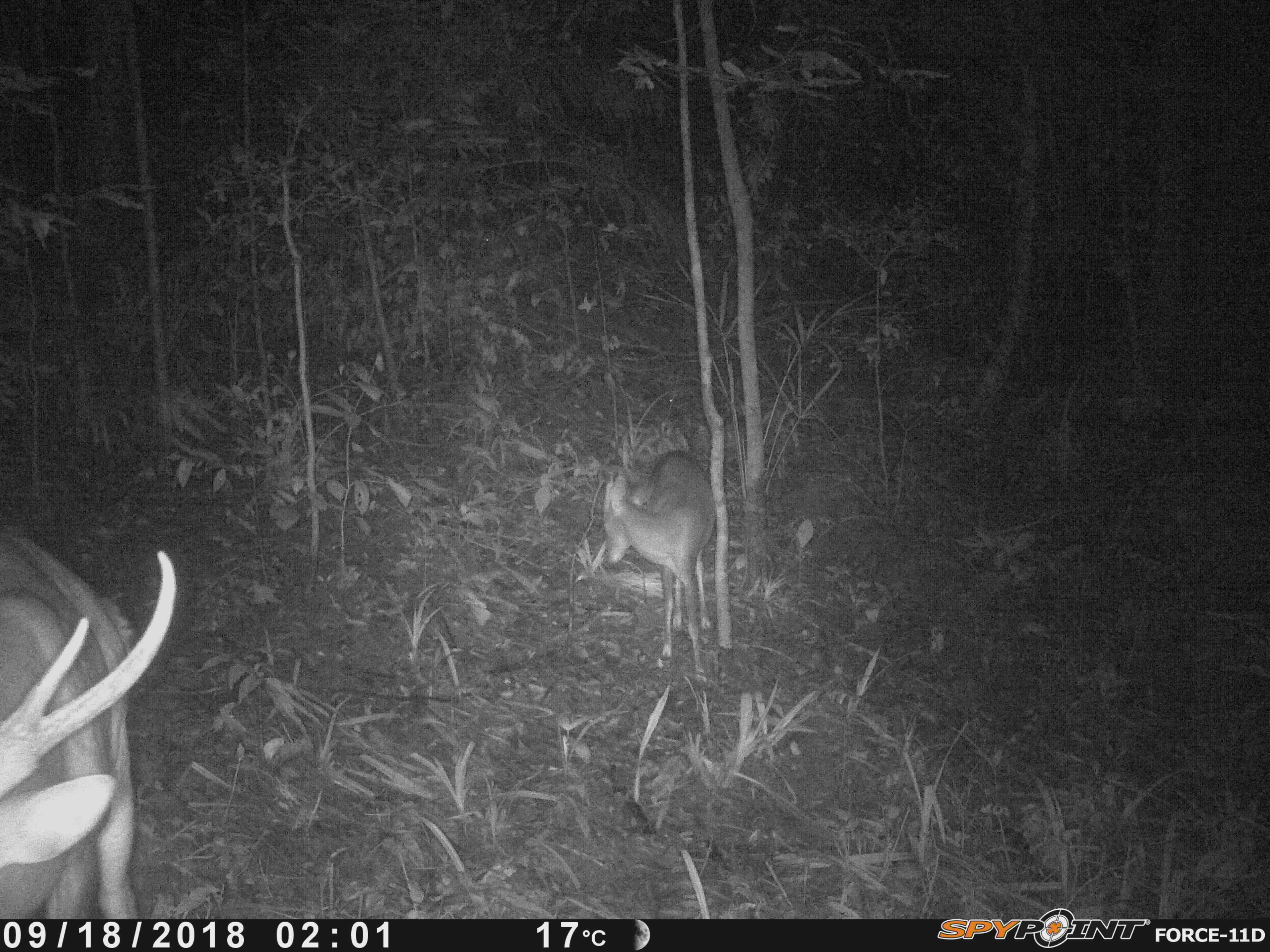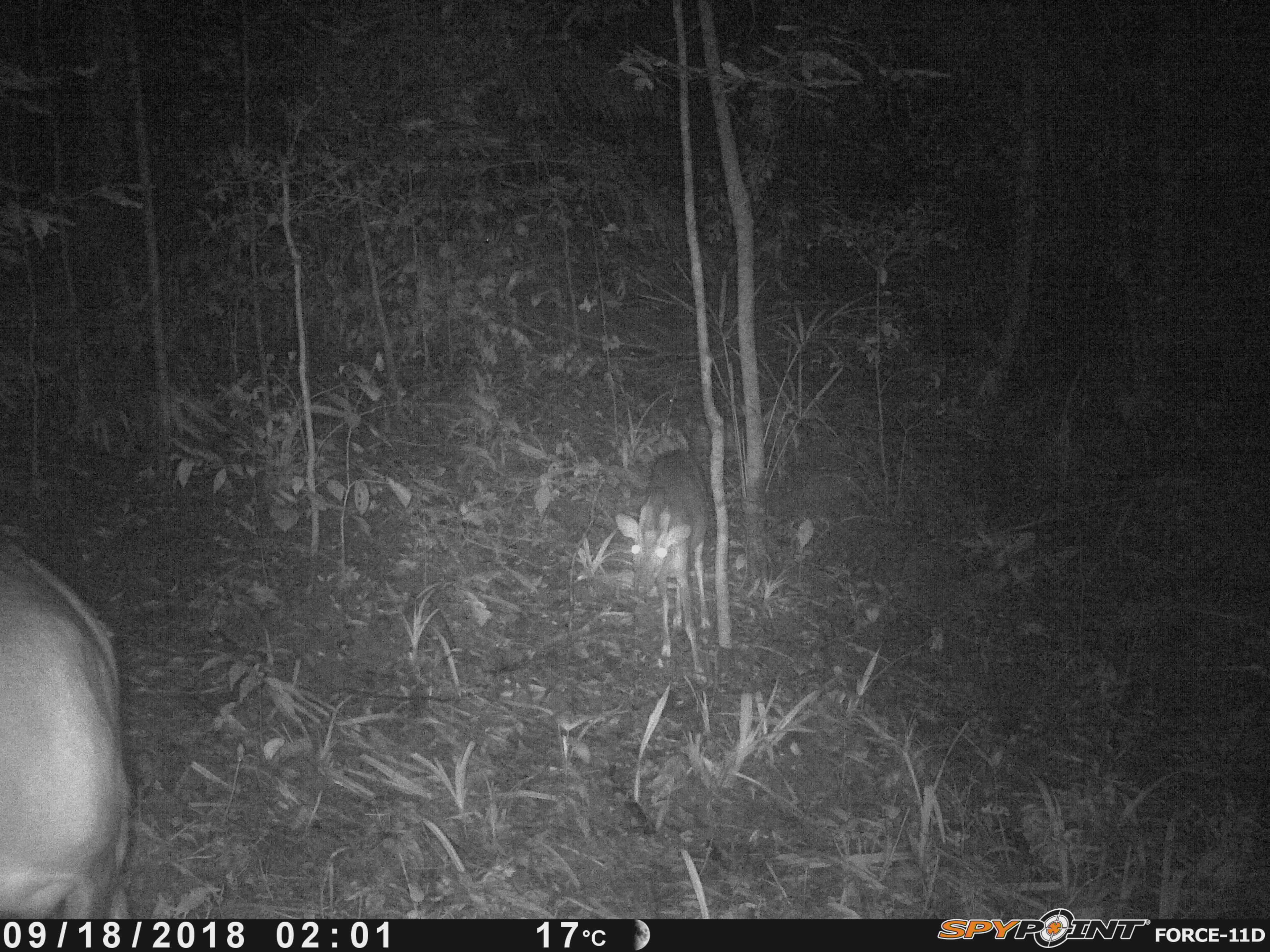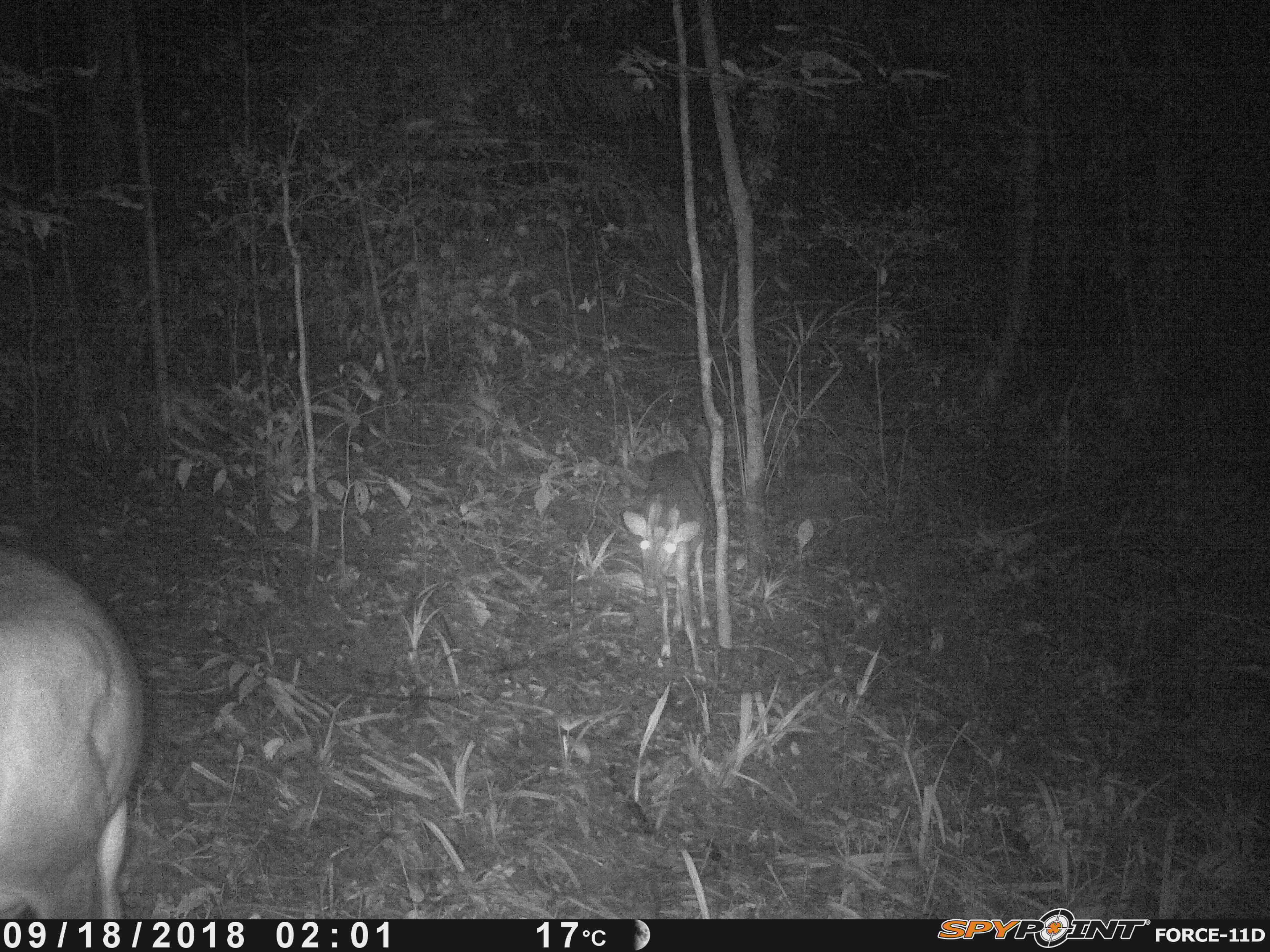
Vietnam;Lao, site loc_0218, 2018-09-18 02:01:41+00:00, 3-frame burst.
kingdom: Animalia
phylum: Chordata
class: Mammalia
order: Artiodactyla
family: Cervidae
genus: Muntiacus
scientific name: Muntiacus vuquangensis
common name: large-antlered muntjac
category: large antlered muntjac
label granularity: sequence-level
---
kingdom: Animalia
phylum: Arthropoda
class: Insecta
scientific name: Insecta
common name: insect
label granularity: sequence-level